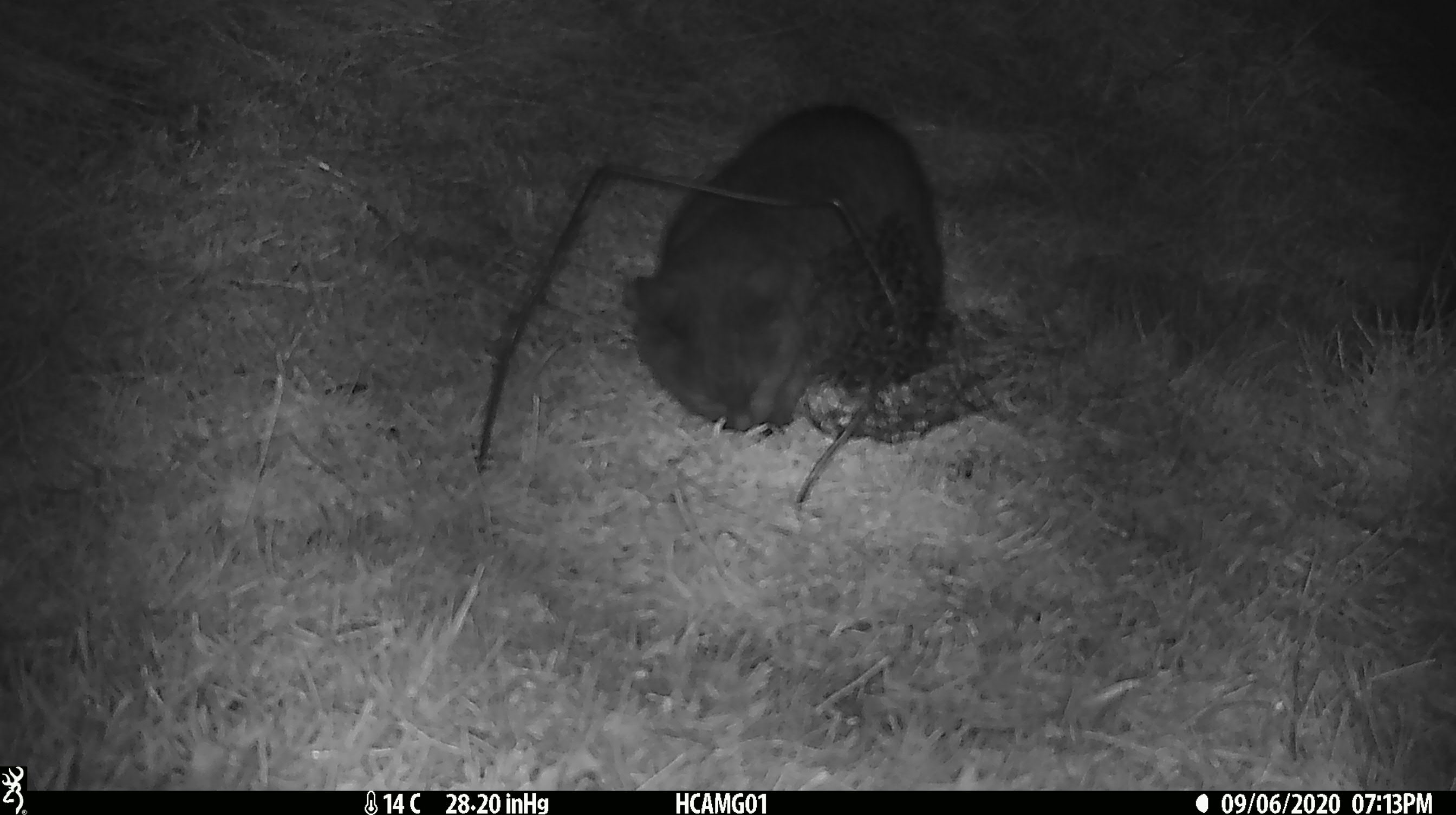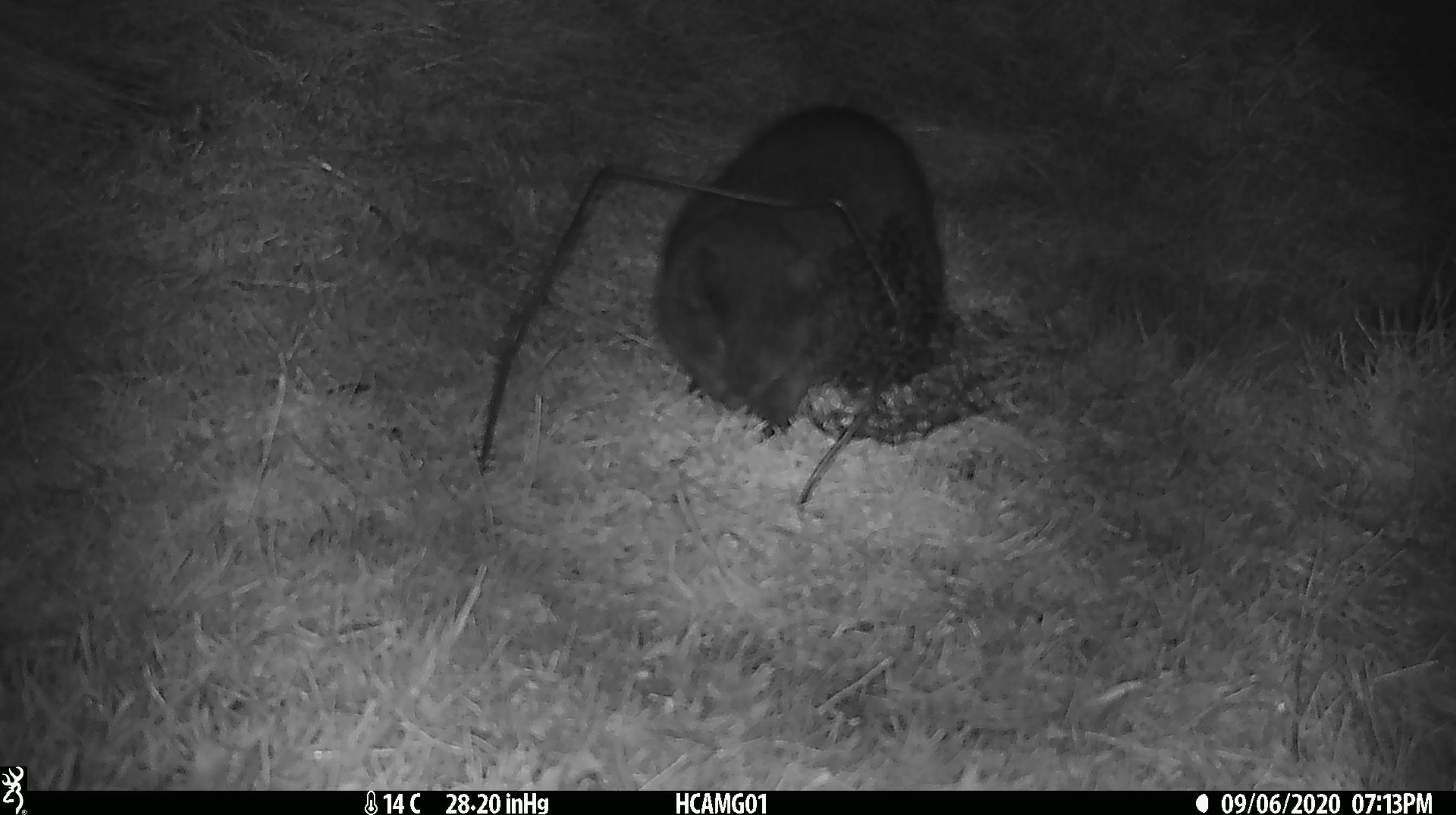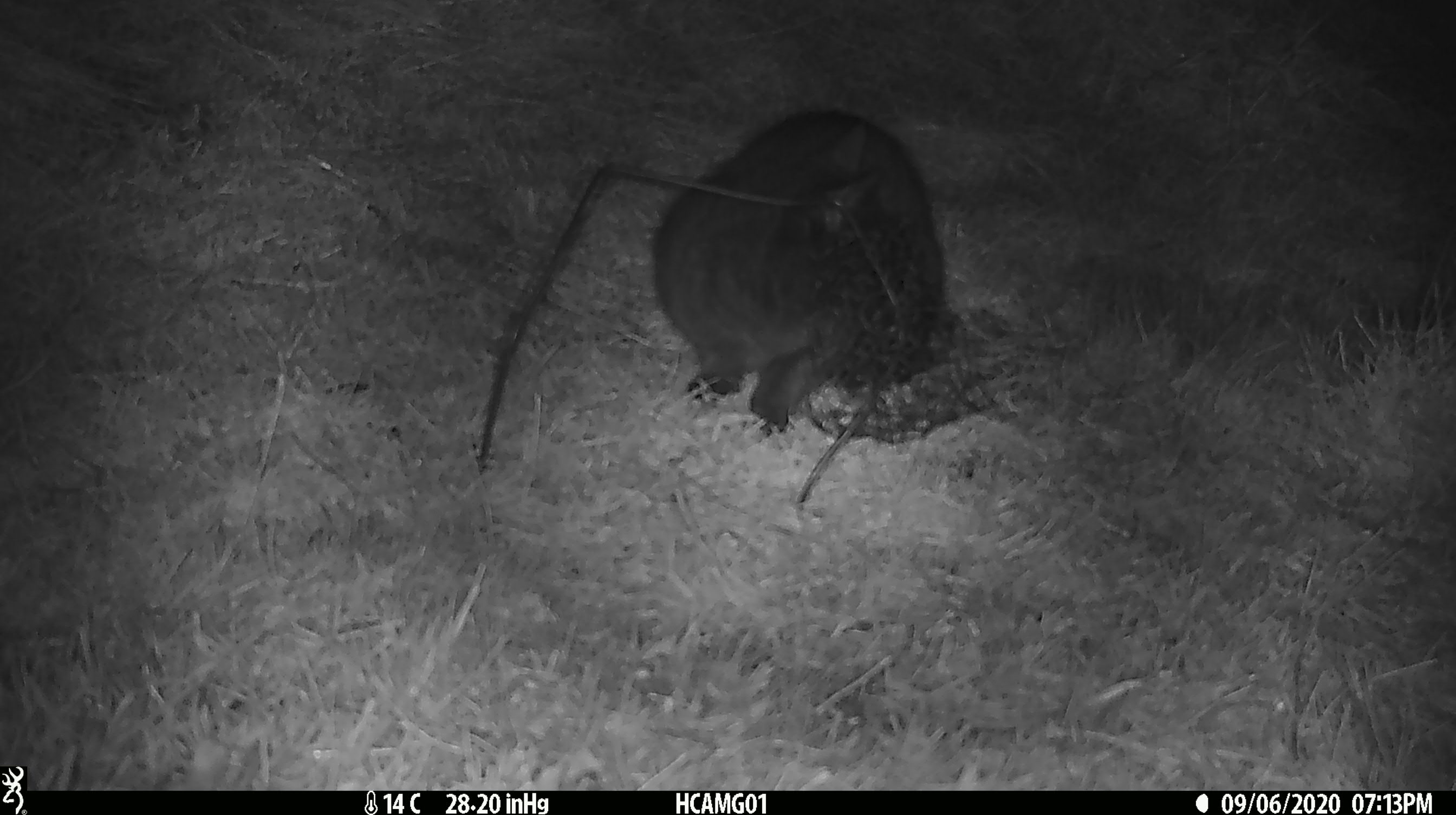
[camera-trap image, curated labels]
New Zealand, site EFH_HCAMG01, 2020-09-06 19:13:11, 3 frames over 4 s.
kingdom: Animalia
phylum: Chordata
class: Mammalia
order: Carnivora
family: Felidae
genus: Felis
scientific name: Felis catus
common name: domestic cat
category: cat